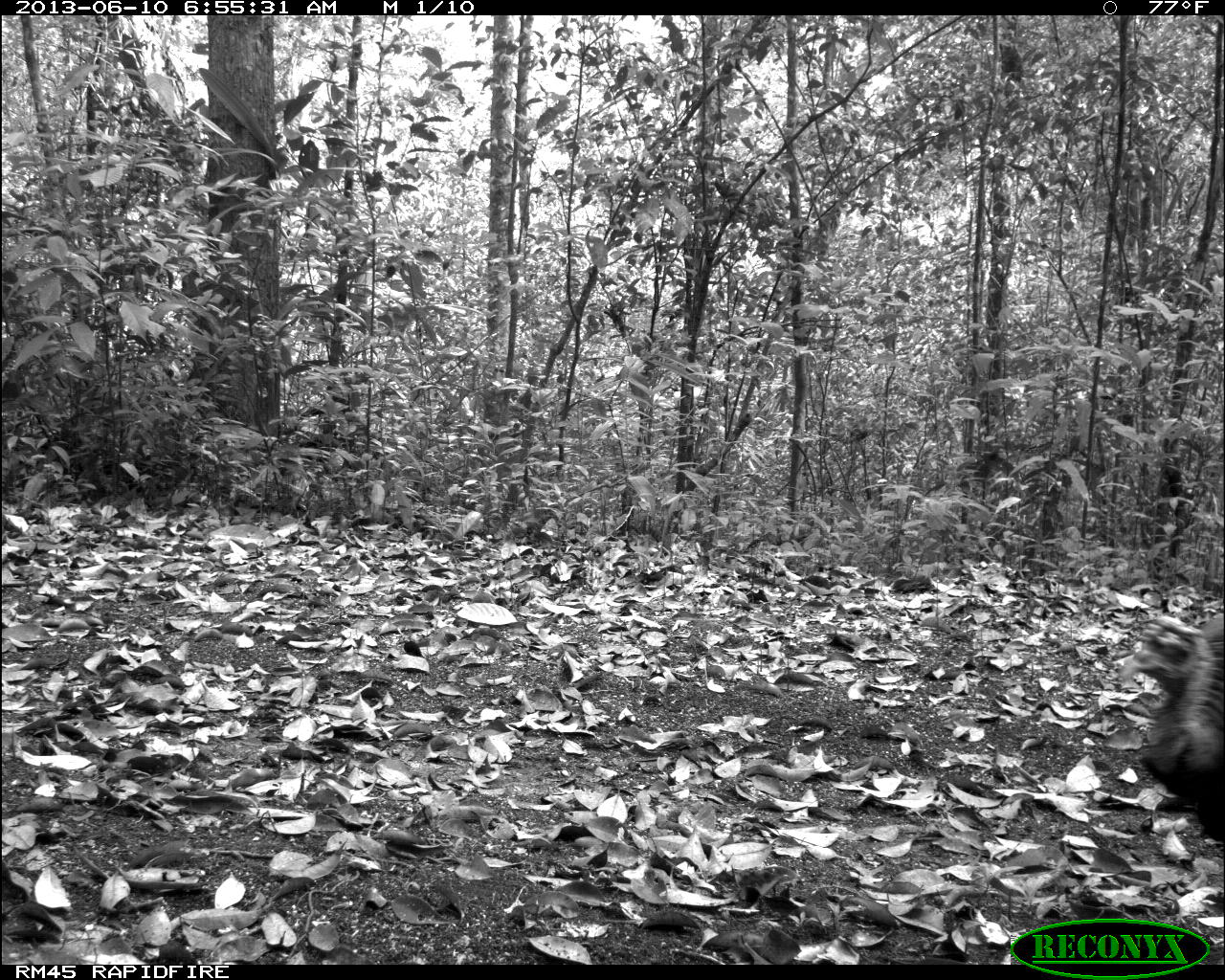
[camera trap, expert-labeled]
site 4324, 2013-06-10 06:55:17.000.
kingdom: Animalia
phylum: Chordata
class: Aves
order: Galliformes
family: Phasianidae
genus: Meleagris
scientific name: Meleagris ocellata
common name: ocellated turkey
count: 1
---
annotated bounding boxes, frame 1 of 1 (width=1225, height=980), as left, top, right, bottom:
meleagris ocellata: 1109, 601, 1225, 851